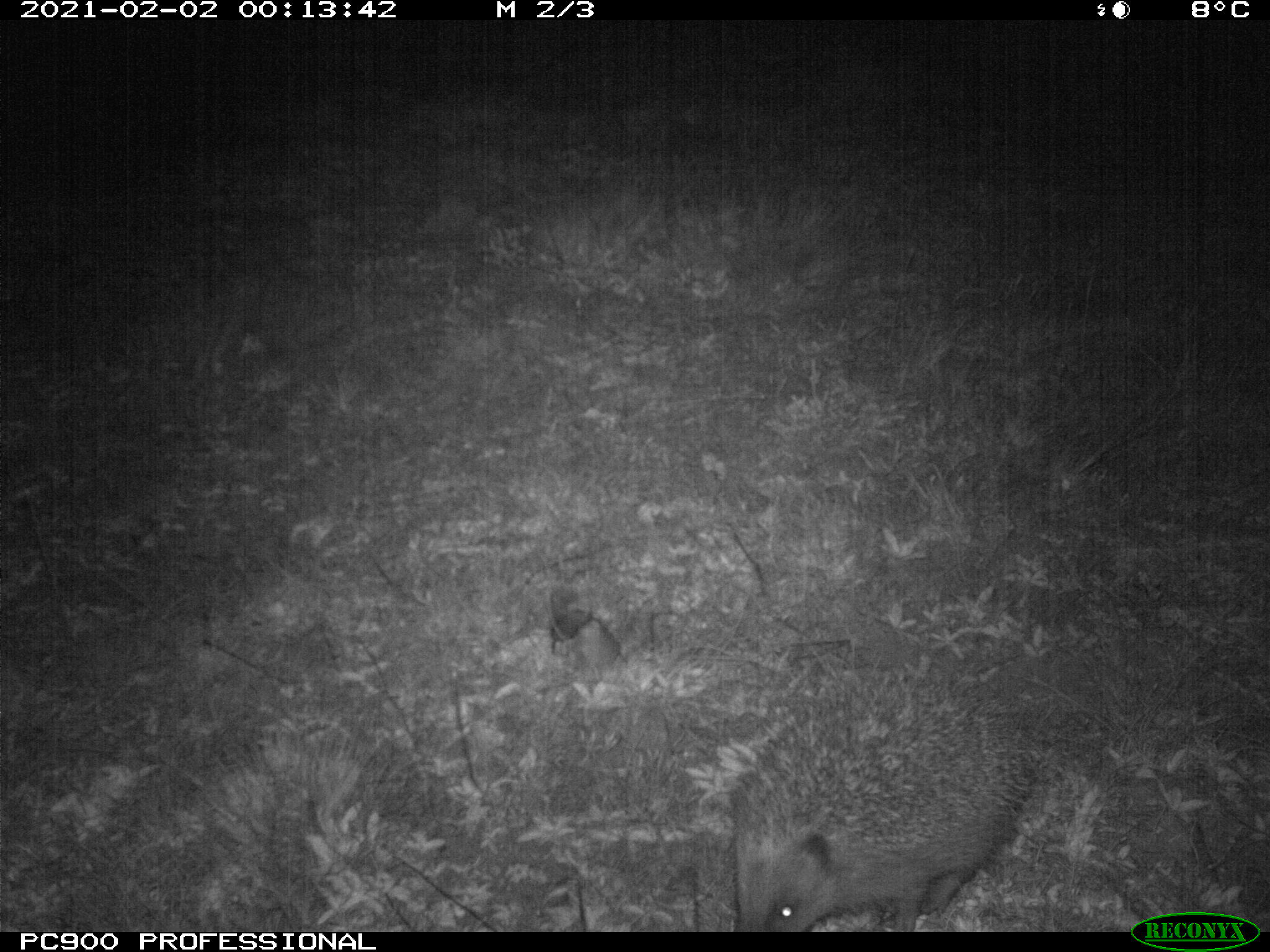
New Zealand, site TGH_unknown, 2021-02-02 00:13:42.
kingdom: Animalia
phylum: Chordata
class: Mammalia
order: Eulipotyphla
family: Erinaceidae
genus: Erinaceus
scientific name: Erinaceus europaeus europaeus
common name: european hedgehog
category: hedgehog